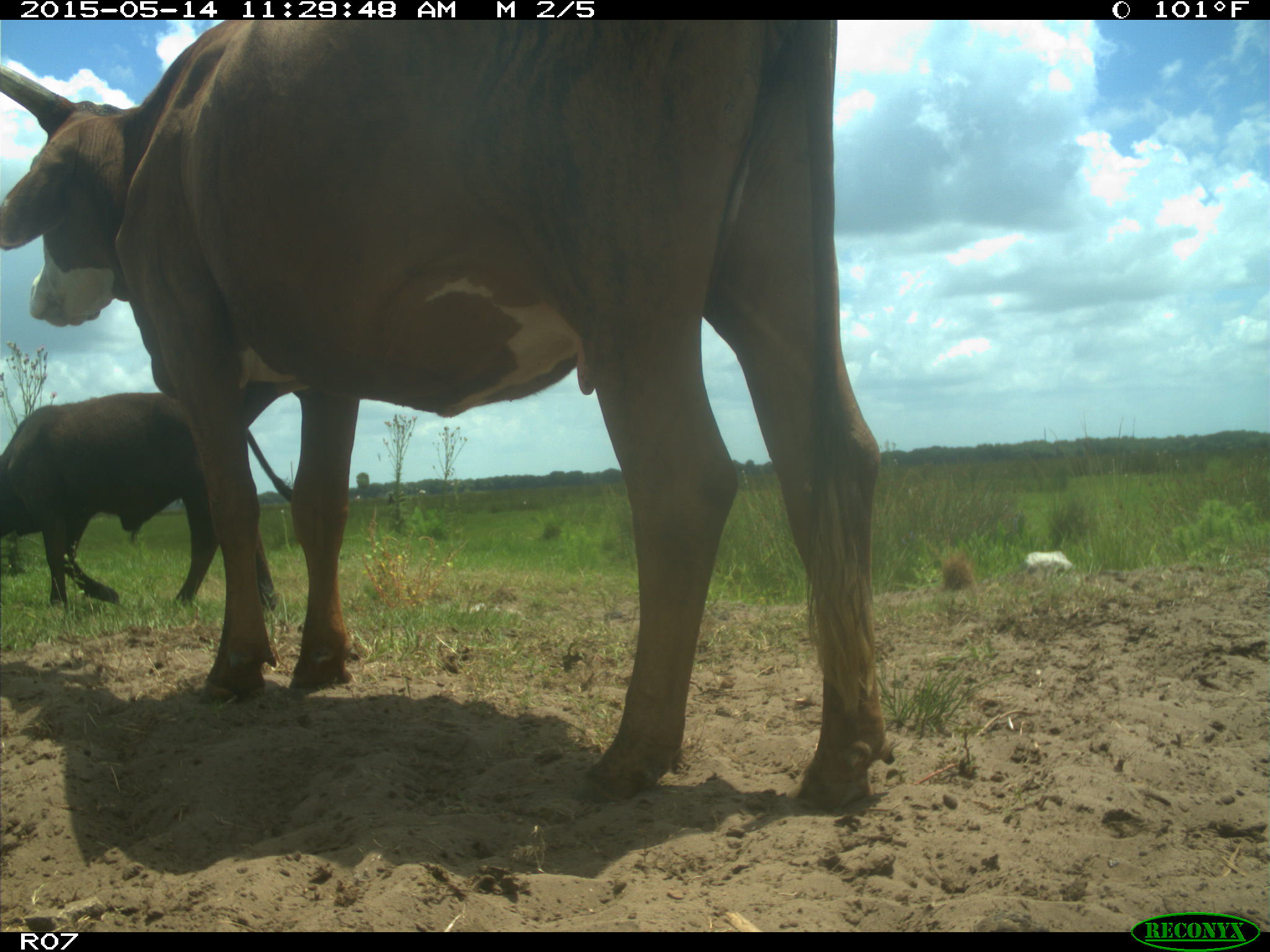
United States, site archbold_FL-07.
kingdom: Animalia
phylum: Chordata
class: Mammalia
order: Artiodactyla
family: Bovidae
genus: Bos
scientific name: Bos taurus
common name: domestic cow